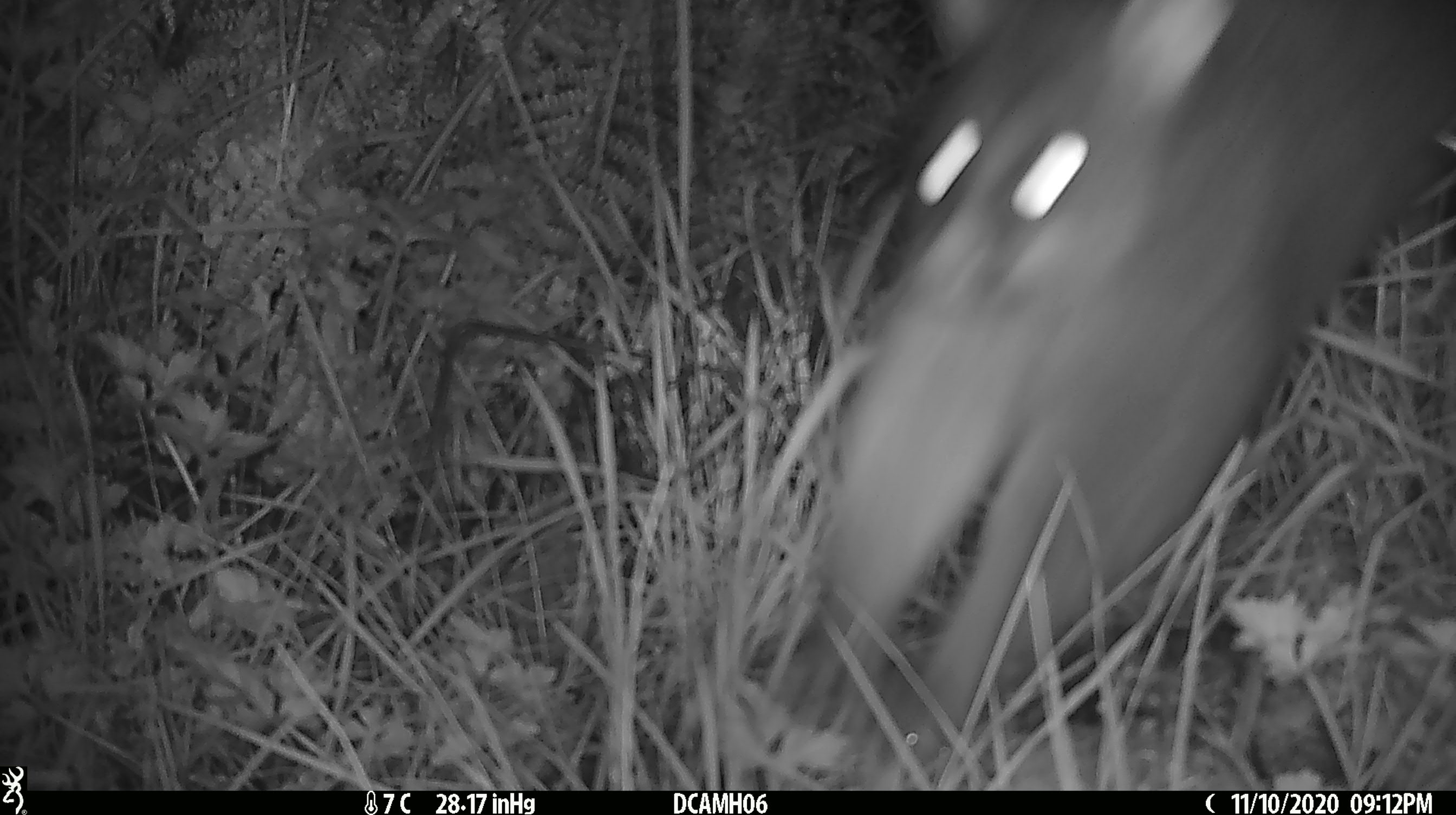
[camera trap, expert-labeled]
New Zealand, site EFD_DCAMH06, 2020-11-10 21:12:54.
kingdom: Animalia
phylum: Chordata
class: Mammalia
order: Diprotodontia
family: Phalangeridae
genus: Trichosurus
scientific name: Trichosurus vulpecula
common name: common brushtail possum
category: possum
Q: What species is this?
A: Possum (common brushtail possum) (Trichosurus vulpecula).